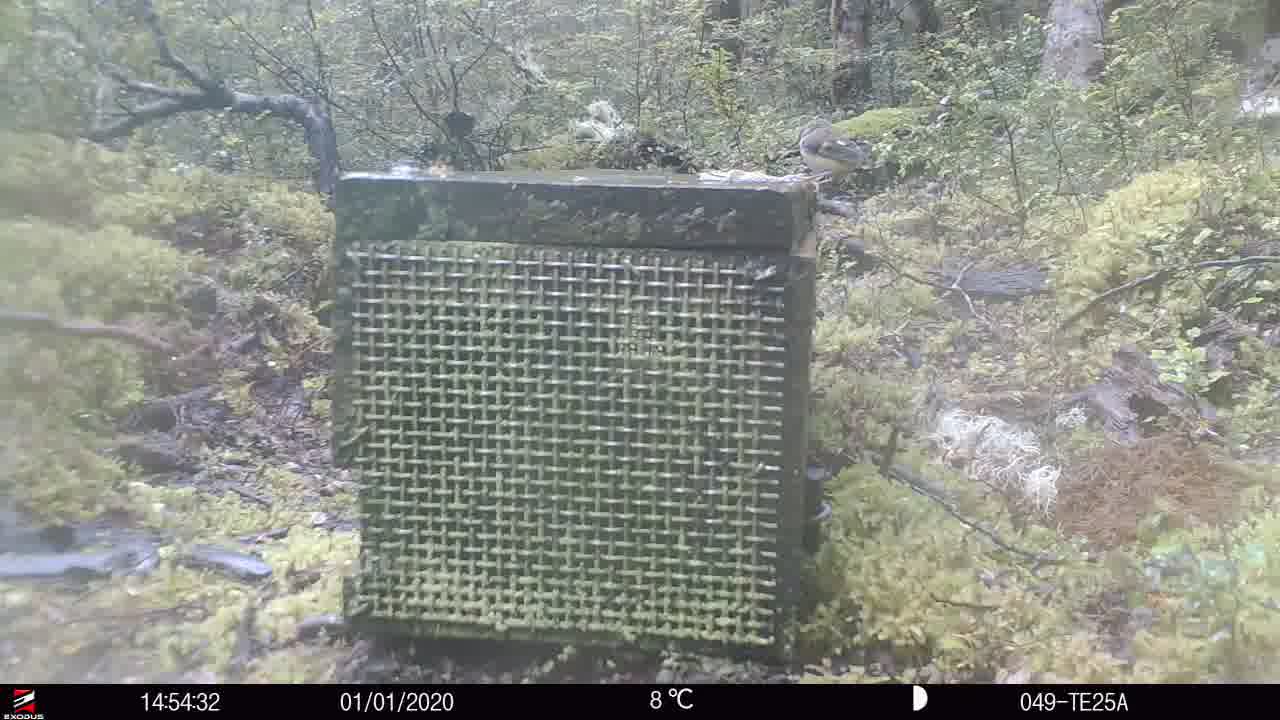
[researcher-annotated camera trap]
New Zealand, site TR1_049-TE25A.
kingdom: Animalia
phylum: Chordata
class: Aves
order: Passeriformes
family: Acanthisittidae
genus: Acanthisitta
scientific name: Acanthisitta chloris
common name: rifleman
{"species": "rifleman (Acanthisitta chloris)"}